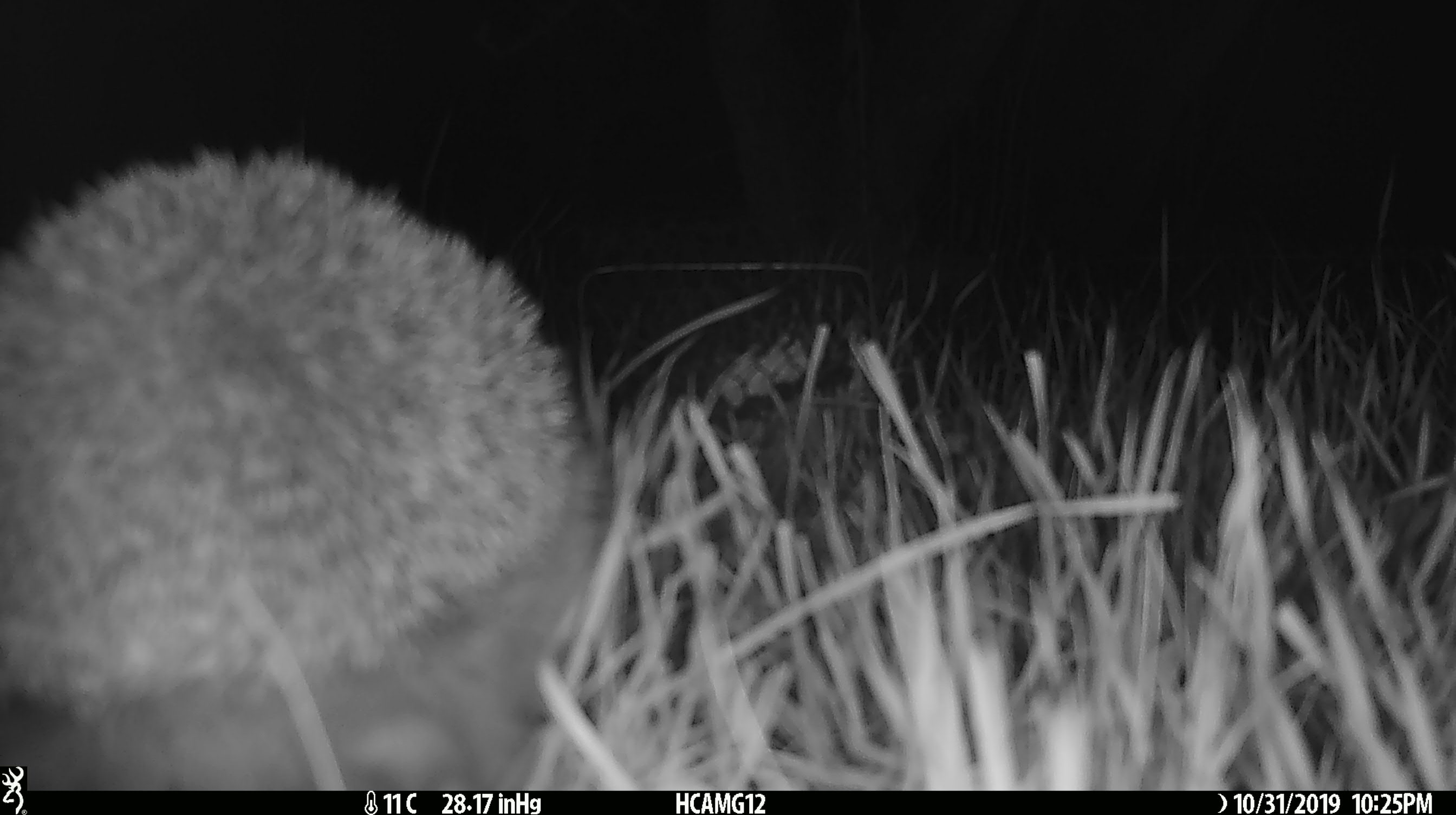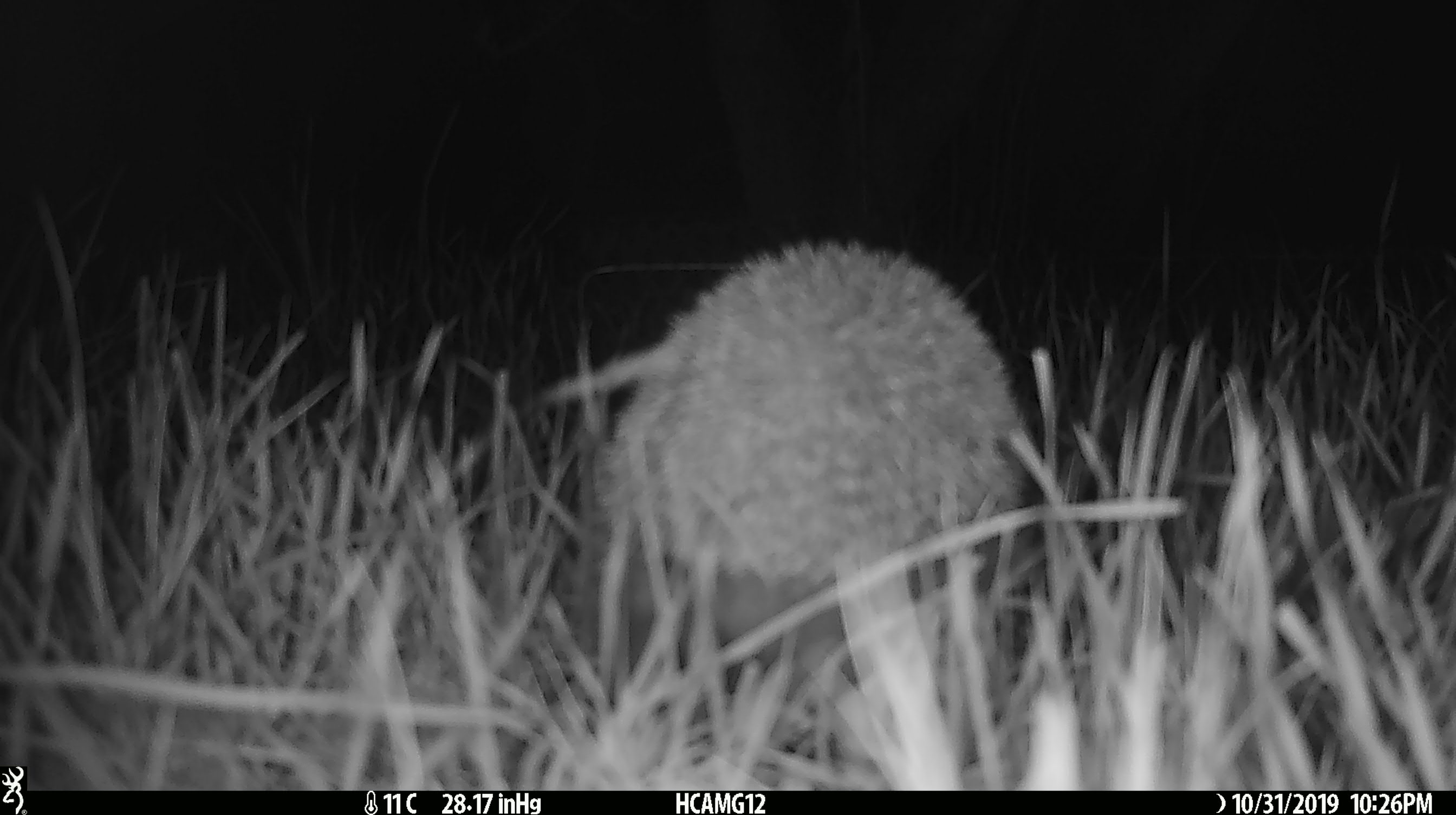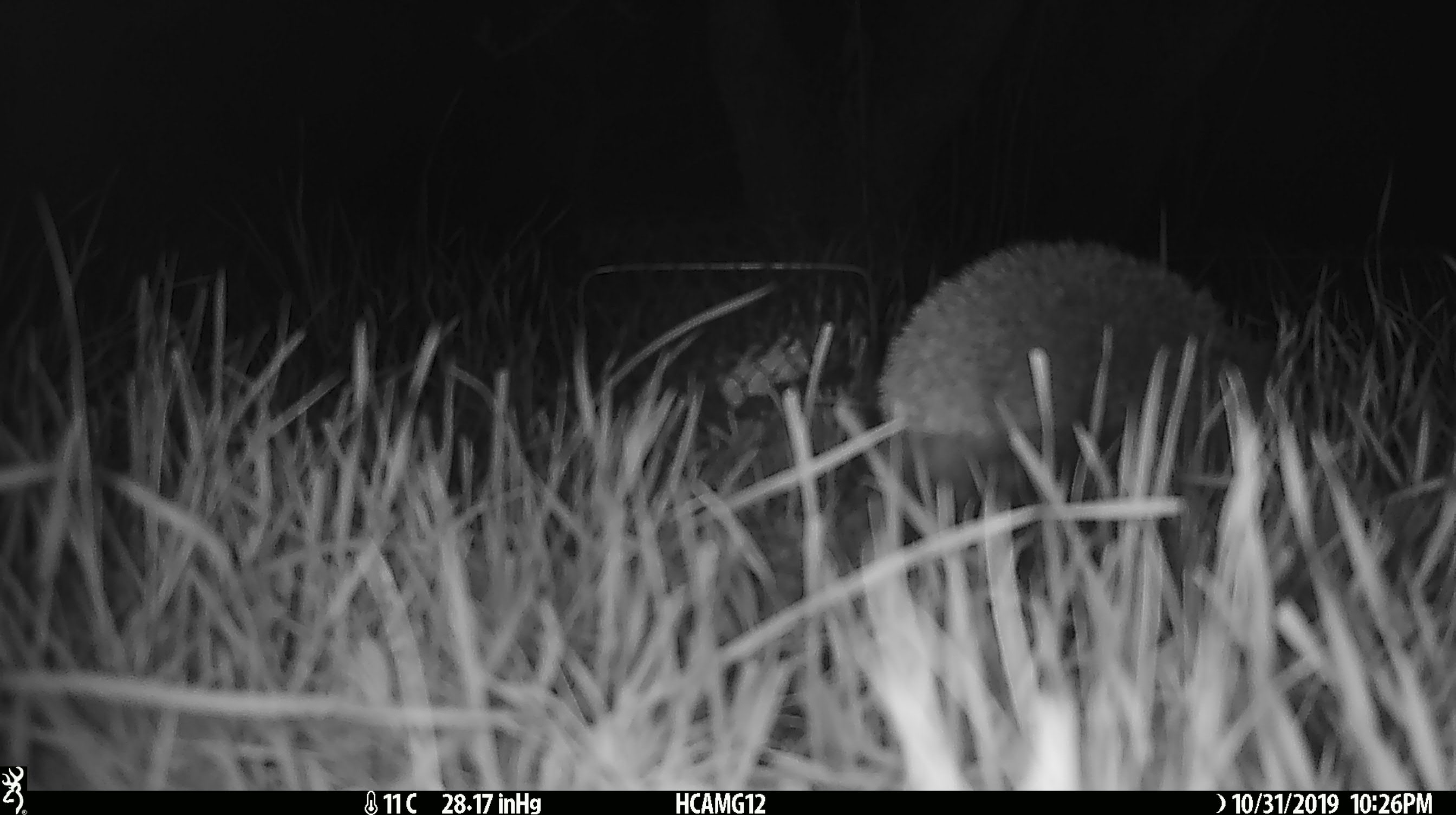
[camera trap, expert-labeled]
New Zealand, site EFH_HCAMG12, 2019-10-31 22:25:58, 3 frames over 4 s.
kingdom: Animalia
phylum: Chordata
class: Mammalia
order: Eulipotyphla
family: Erinaceidae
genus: Erinaceus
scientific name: Erinaceus europaeus europaeus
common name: european hedgehog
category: hedgehog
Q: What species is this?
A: Hedgehog (european hedgehog) (Erinaceus europaeus europaeus).